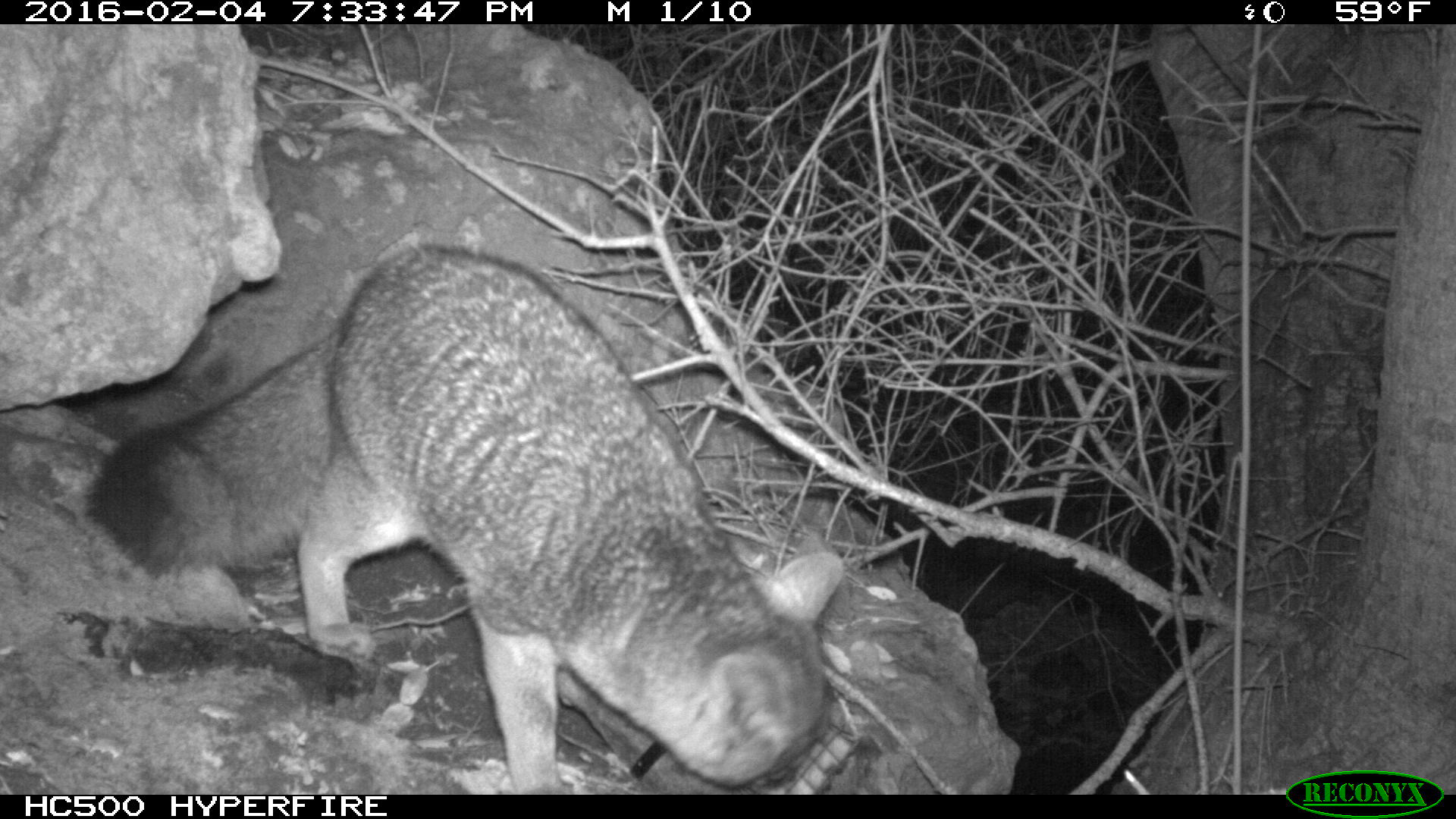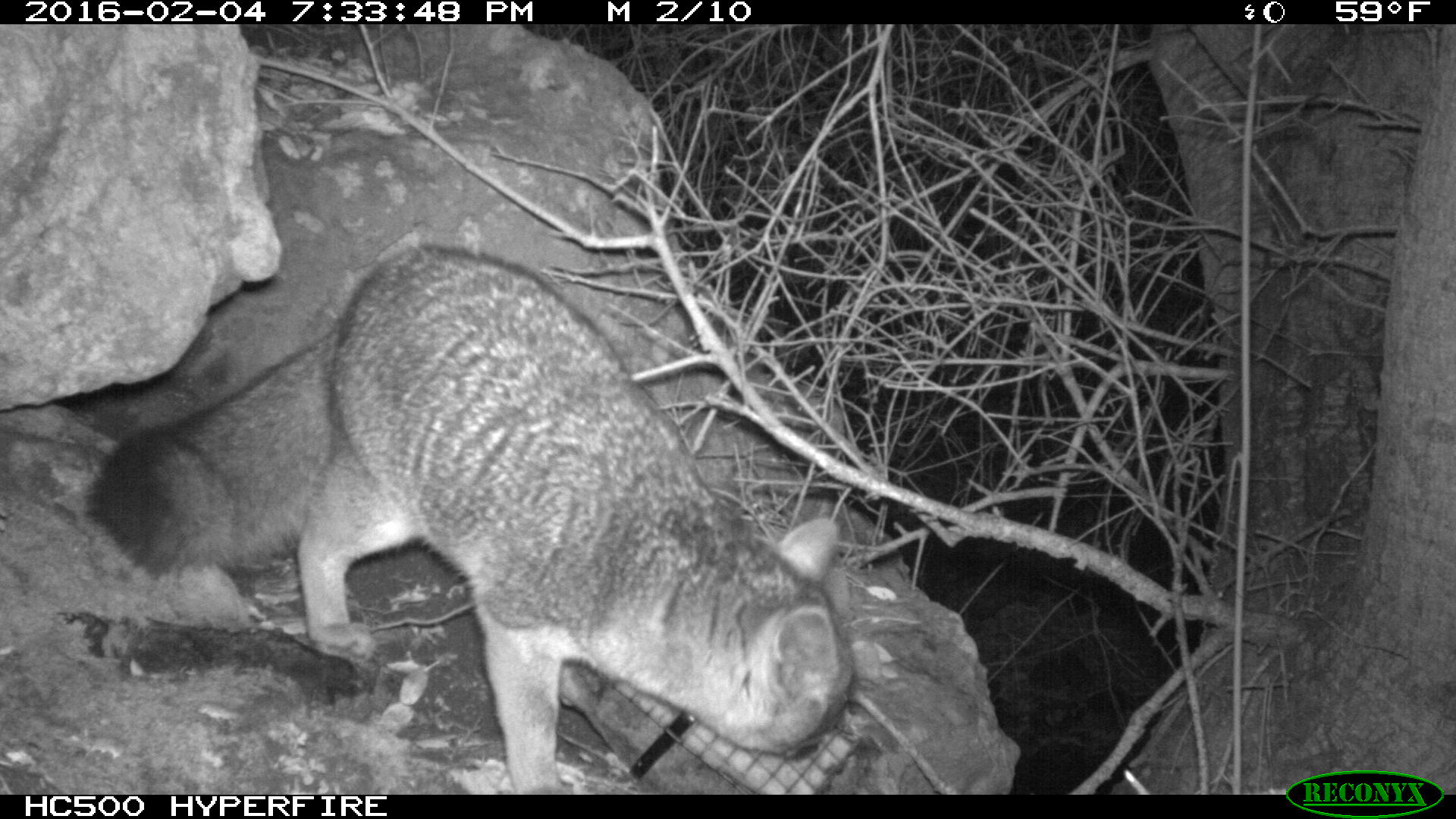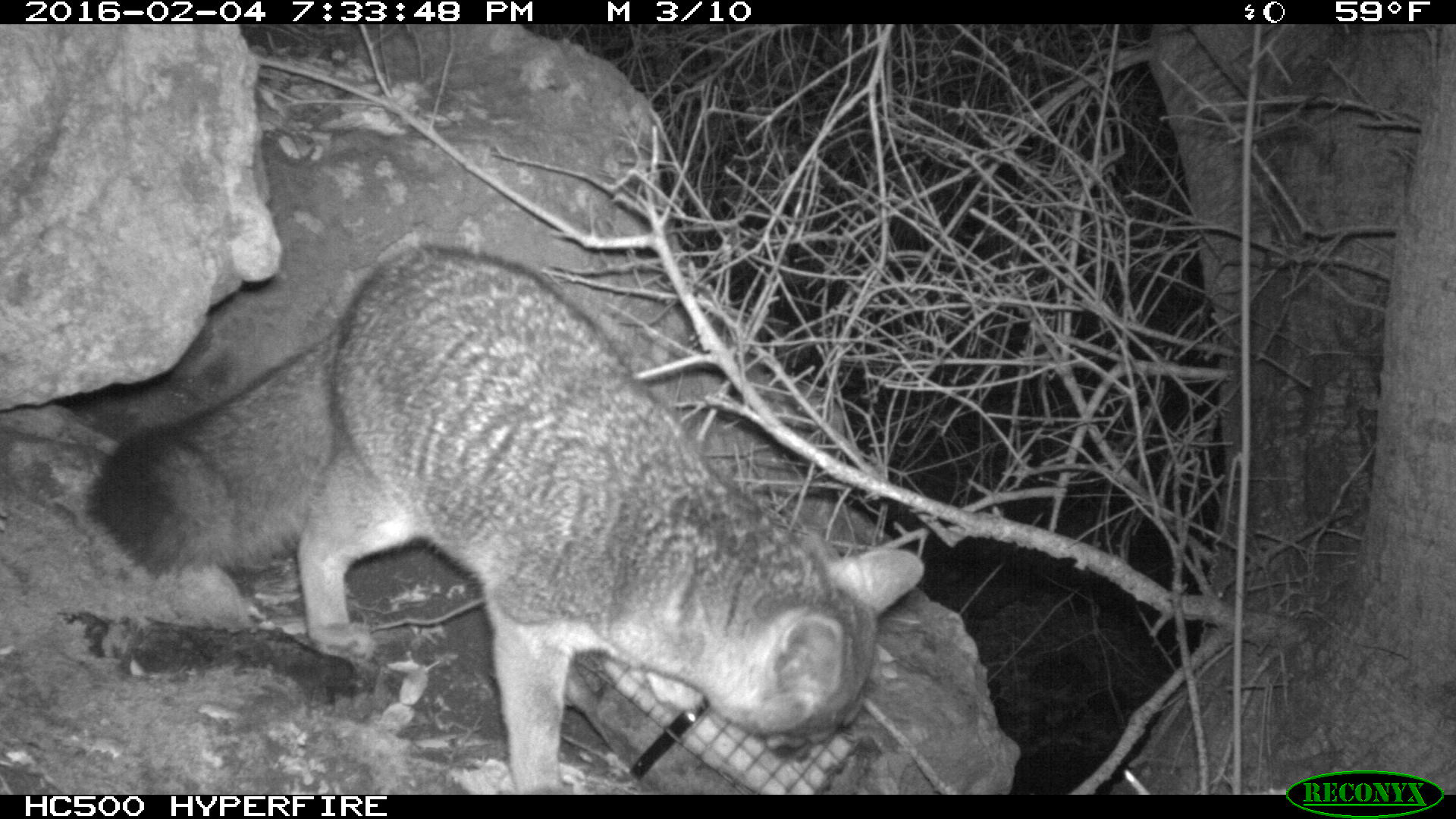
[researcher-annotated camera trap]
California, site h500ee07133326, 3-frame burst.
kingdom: Animalia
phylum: Chordata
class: Mammalia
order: Carnivora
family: Canidae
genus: Urocyon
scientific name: Urocyon littoralis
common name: island fox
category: fox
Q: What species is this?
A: Fox (island fox) (Urocyon littoralis).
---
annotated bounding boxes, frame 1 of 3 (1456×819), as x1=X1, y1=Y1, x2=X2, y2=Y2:
fox: x1=88, y1=237, x2=849, y2=795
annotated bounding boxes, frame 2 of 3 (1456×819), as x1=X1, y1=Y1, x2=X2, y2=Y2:
fox: x1=80, y1=244, x2=854, y2=794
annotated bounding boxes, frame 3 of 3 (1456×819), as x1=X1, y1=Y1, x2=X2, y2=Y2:
fox: x1=83, y1=240, x2=930, y2=793